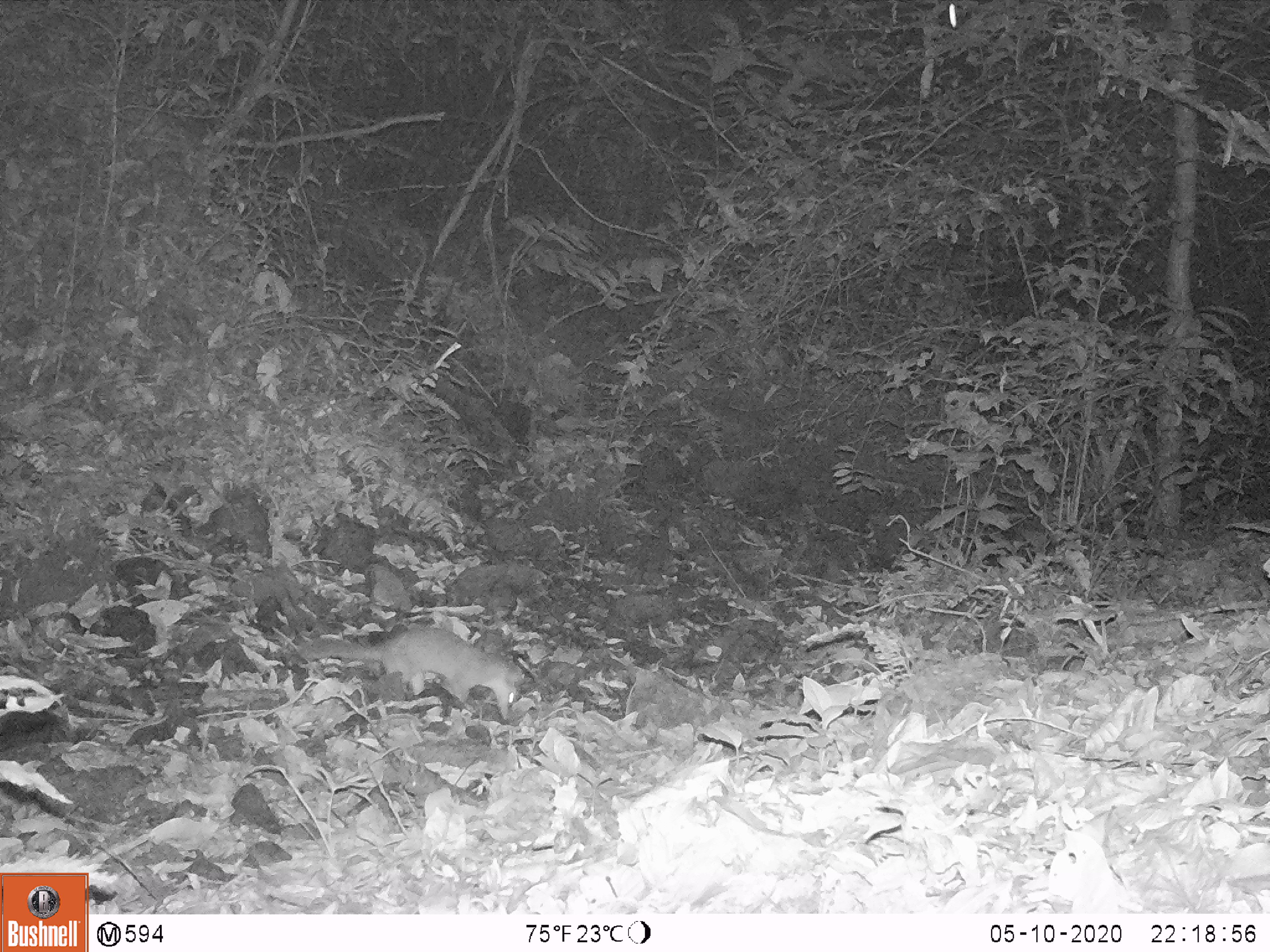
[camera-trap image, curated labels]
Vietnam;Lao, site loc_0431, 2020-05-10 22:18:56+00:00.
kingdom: Animalia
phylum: Chordata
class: Mammalia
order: Carnivora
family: Mustelidae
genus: Melogale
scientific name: Melogale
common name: ferret badger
Ferret badger (Melogale). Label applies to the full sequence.